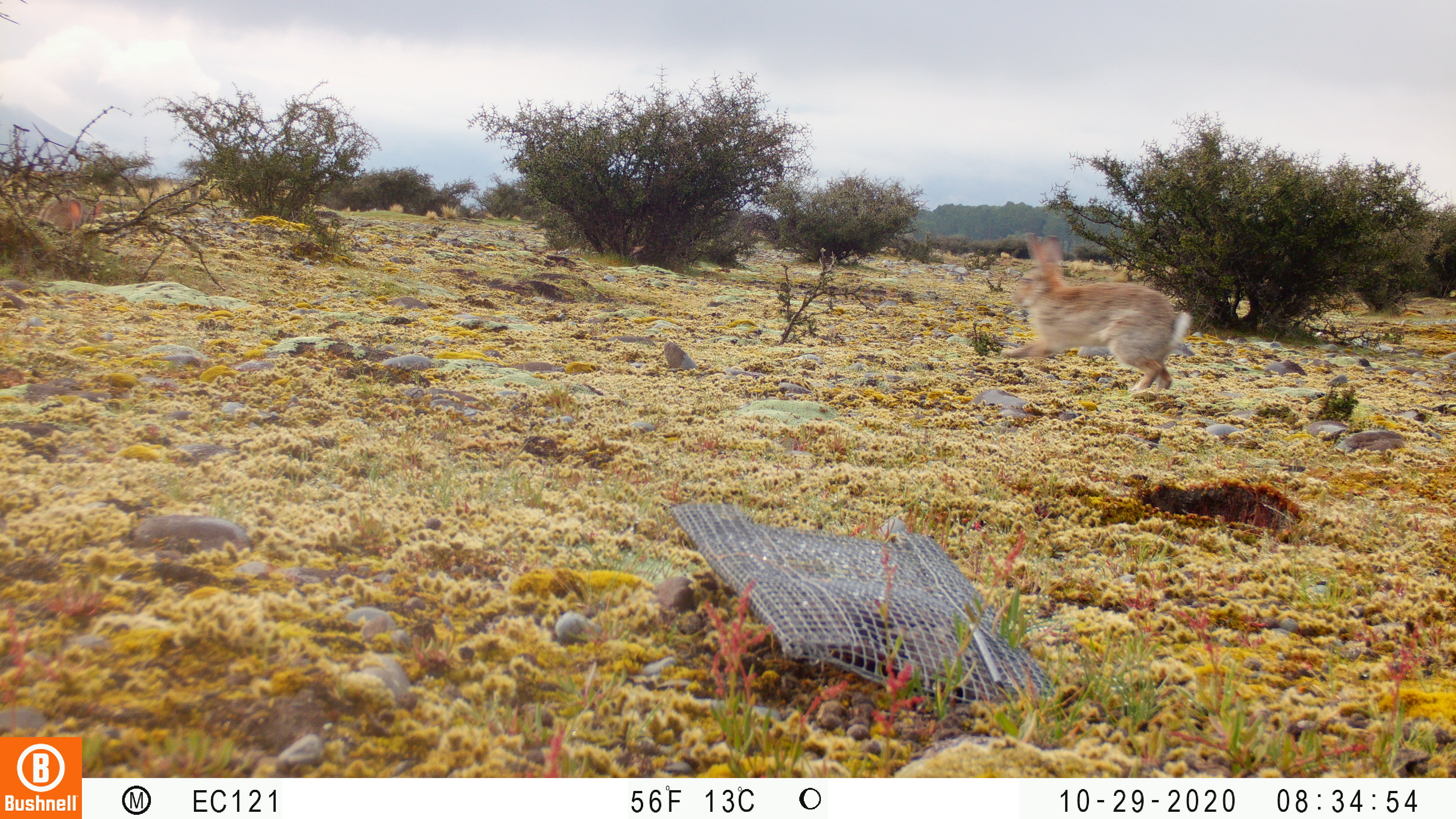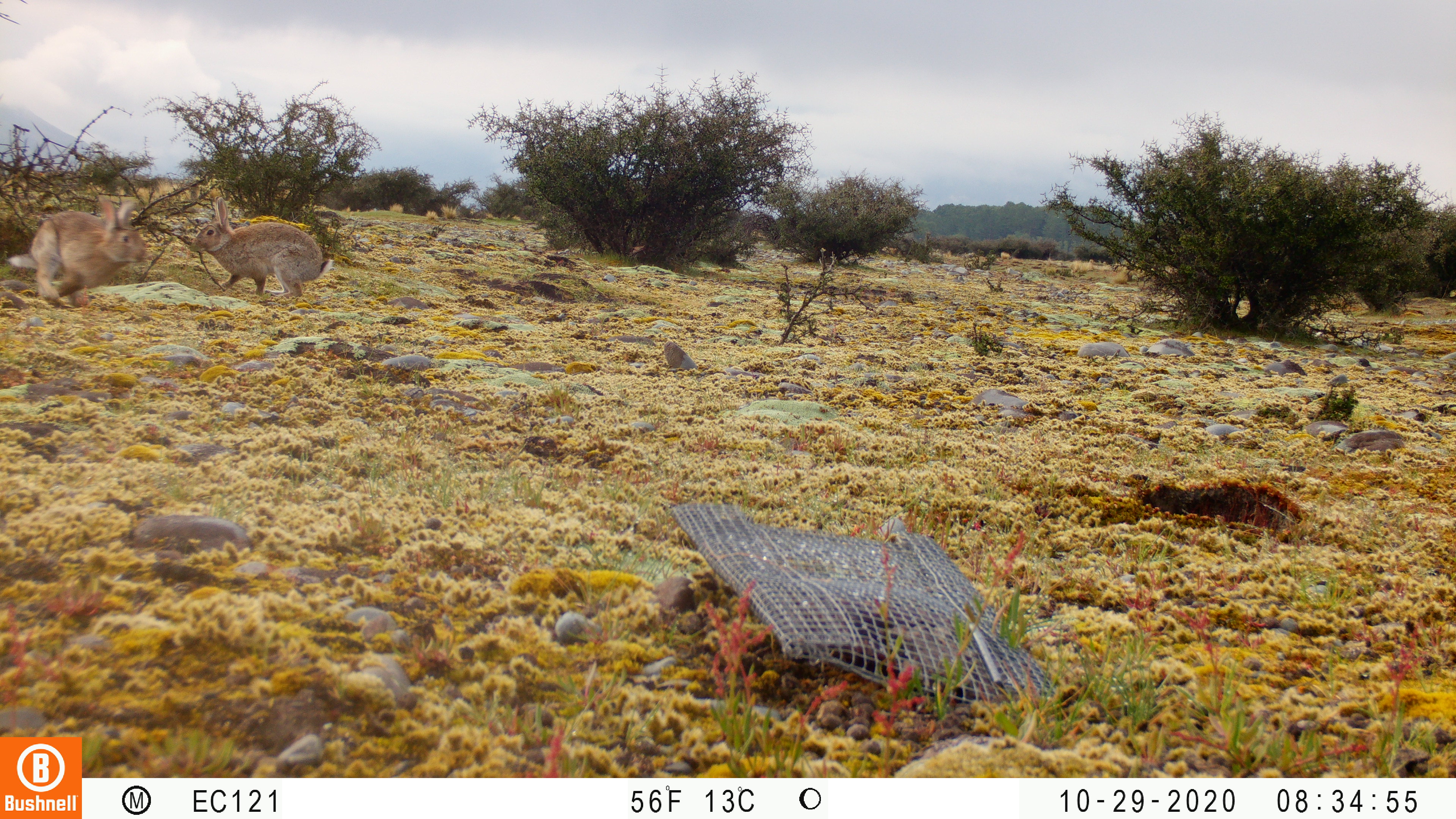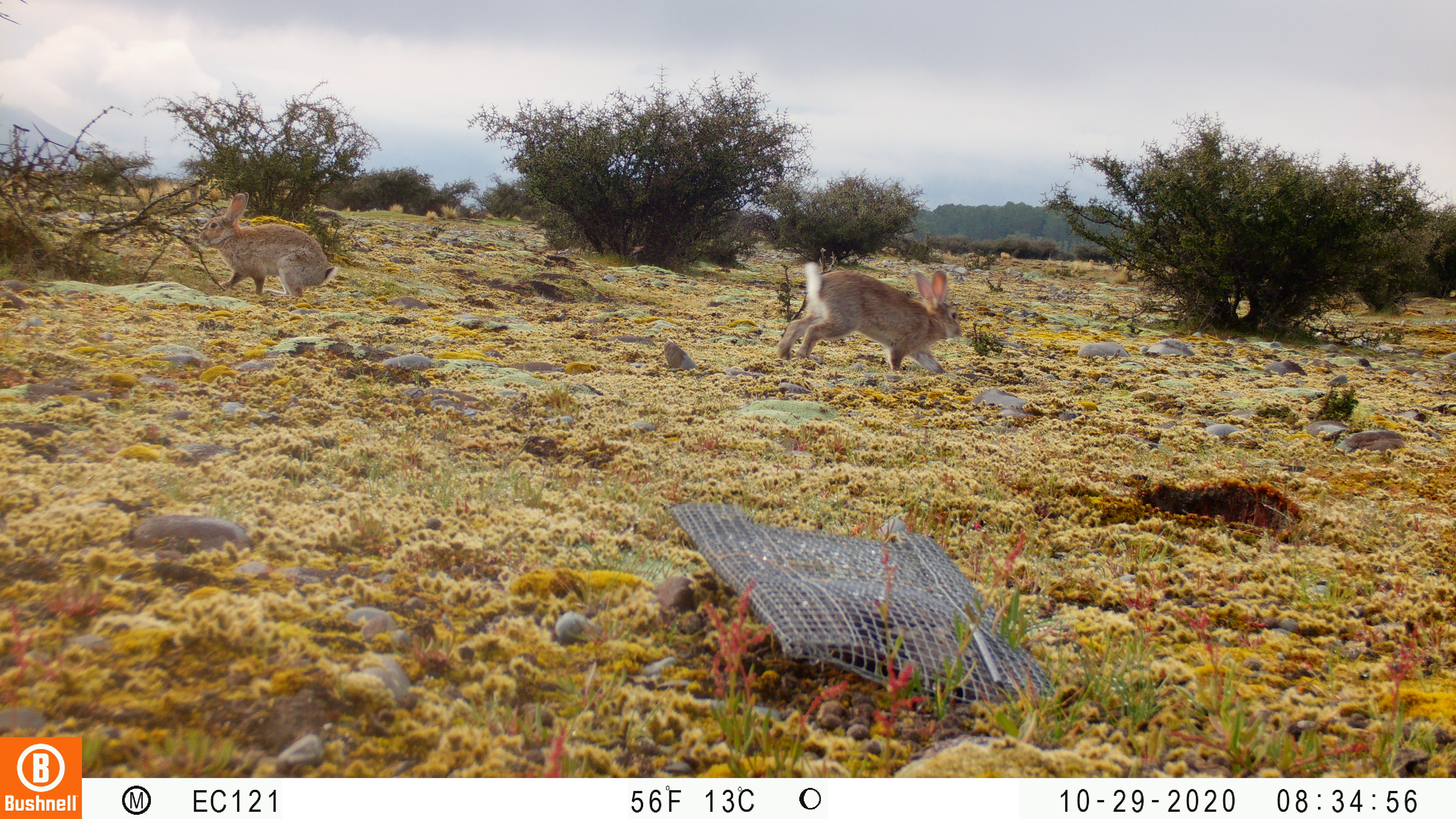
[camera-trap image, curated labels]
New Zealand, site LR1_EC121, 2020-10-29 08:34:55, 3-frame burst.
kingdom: Animalia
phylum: Chordata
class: Mammalia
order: Lagomorpha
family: Leporidae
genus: Oryctolagus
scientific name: Oryctolagus cuniculus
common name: european rabbit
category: rabbit